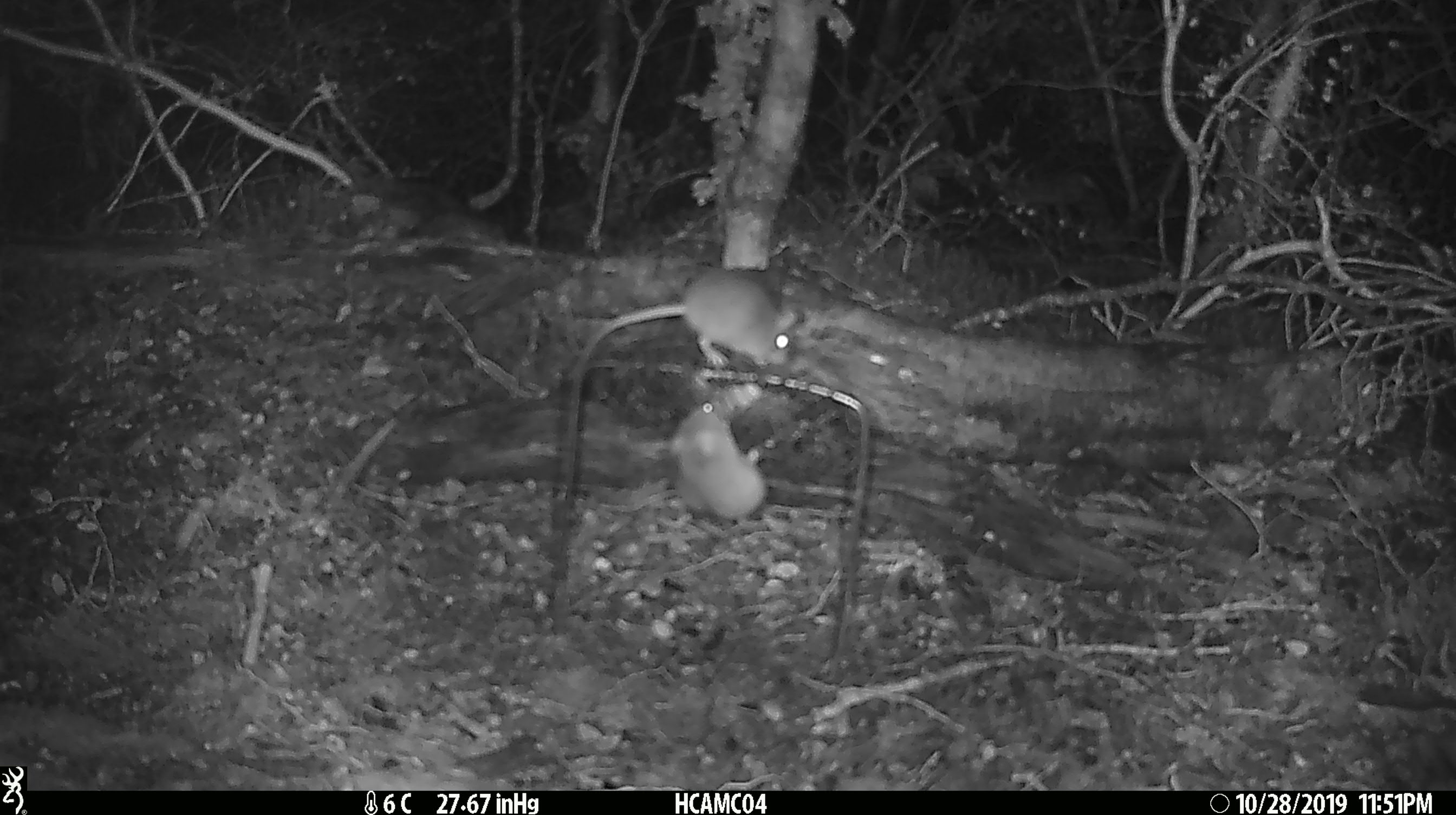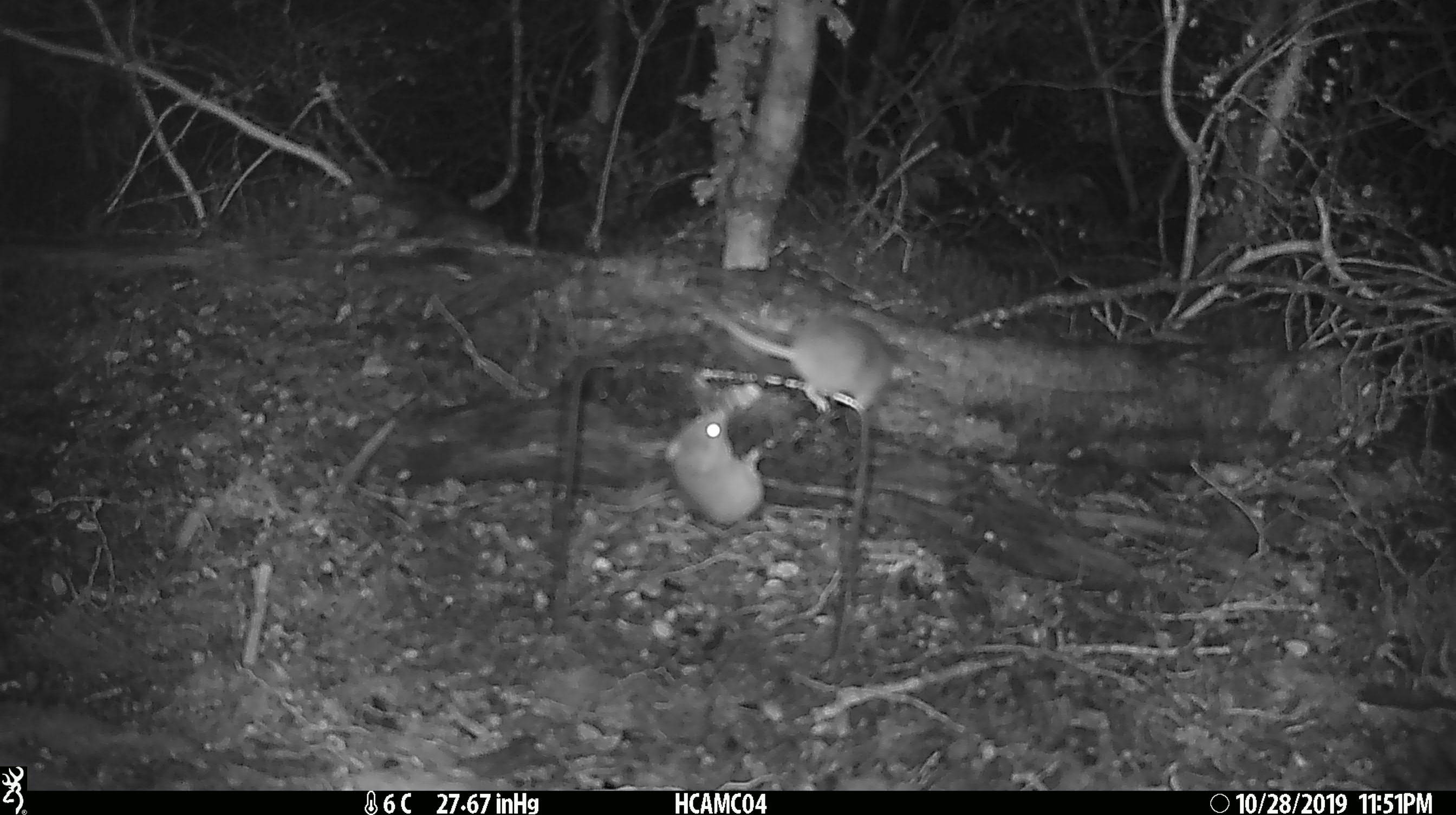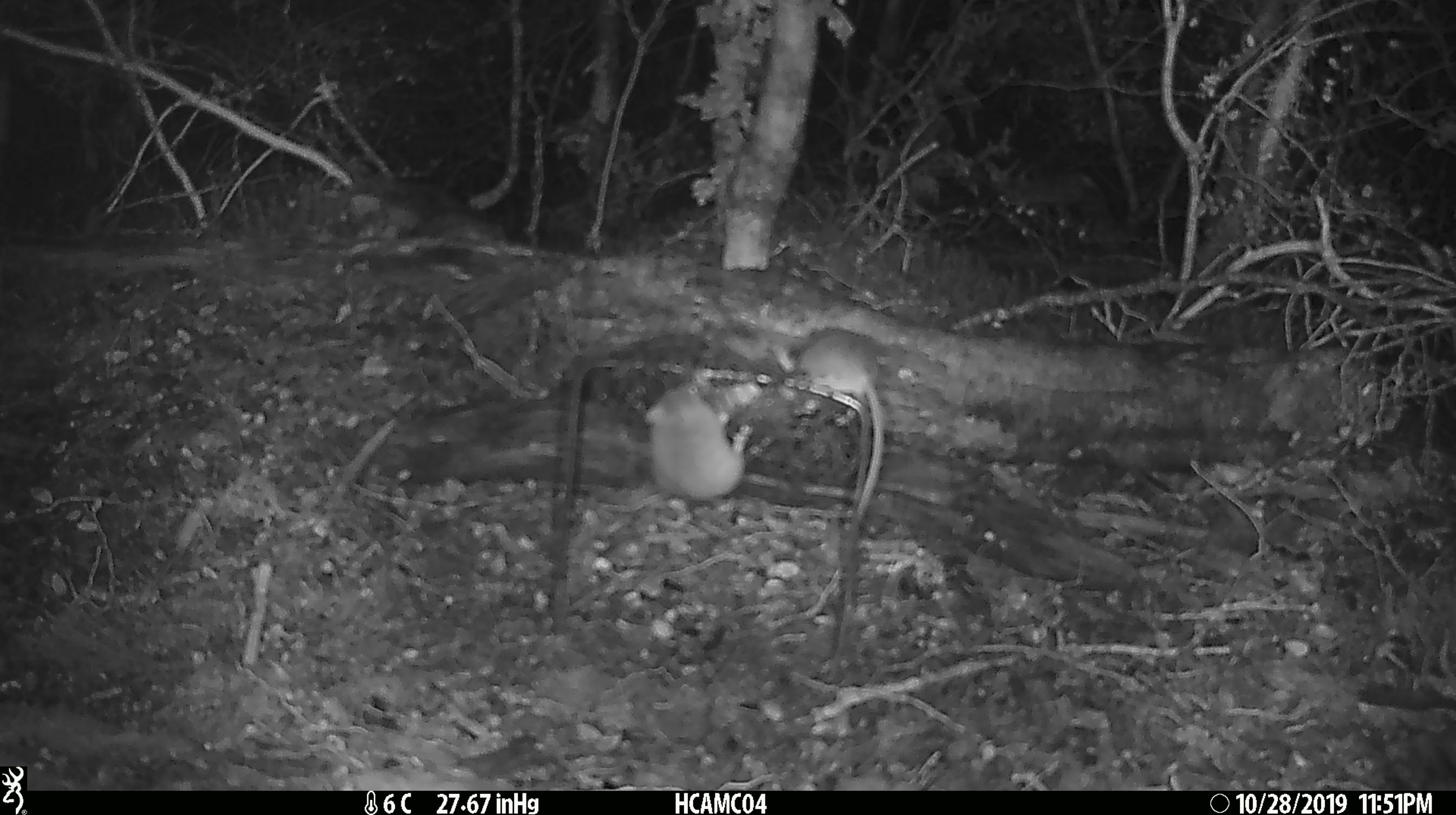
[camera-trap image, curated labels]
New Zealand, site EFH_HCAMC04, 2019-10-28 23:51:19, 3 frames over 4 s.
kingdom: Animalia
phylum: Chordata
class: Mammalia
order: Rodentia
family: Muridae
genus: Mus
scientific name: Mus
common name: mouse